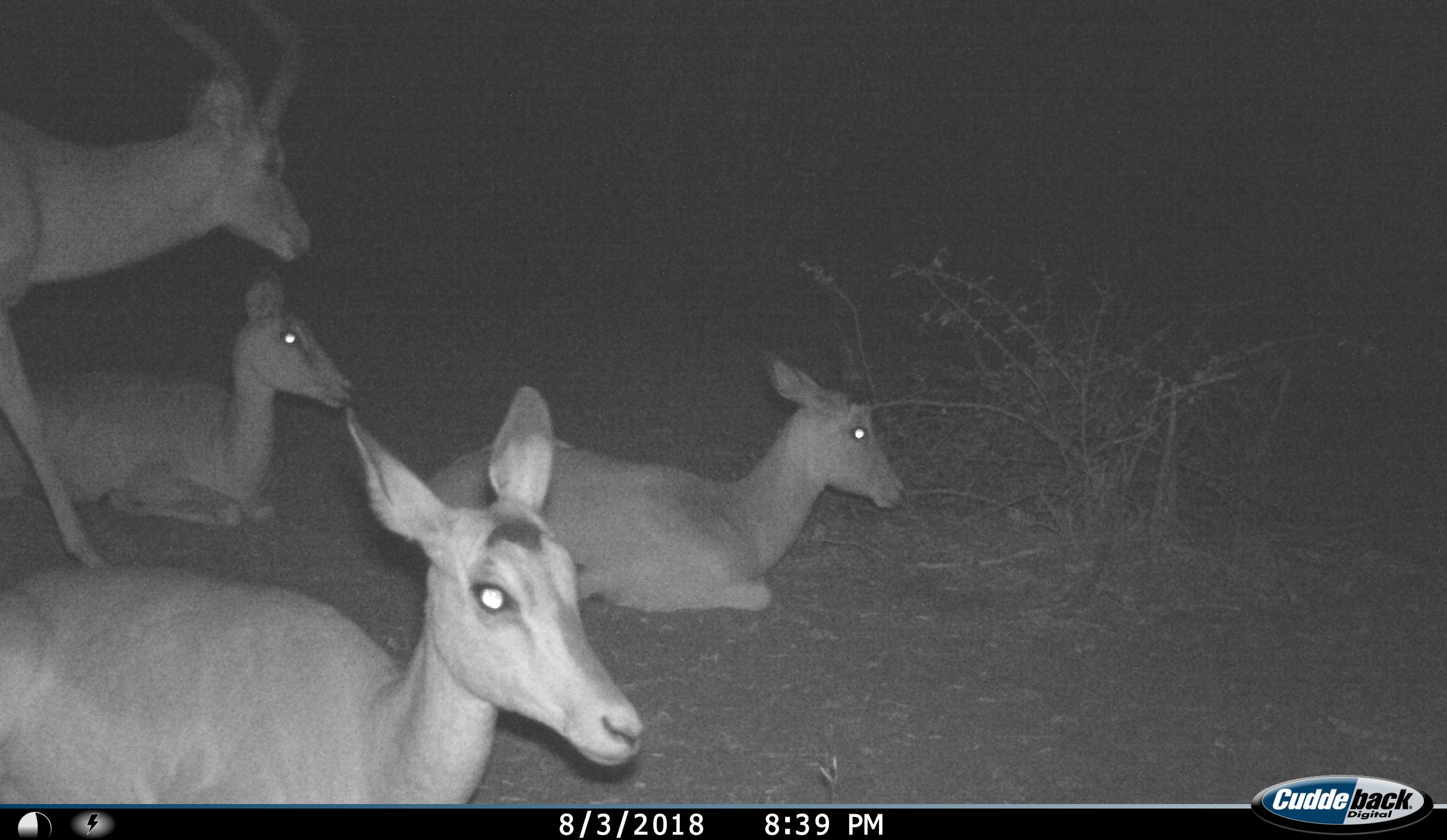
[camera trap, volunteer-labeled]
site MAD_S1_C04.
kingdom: Animalia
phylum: Chordata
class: Mammalia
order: Artiodactyla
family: Bovidae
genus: Aepyceros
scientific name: Aepyceros melampus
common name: impala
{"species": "impala (Aepyceros melampus)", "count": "4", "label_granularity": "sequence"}